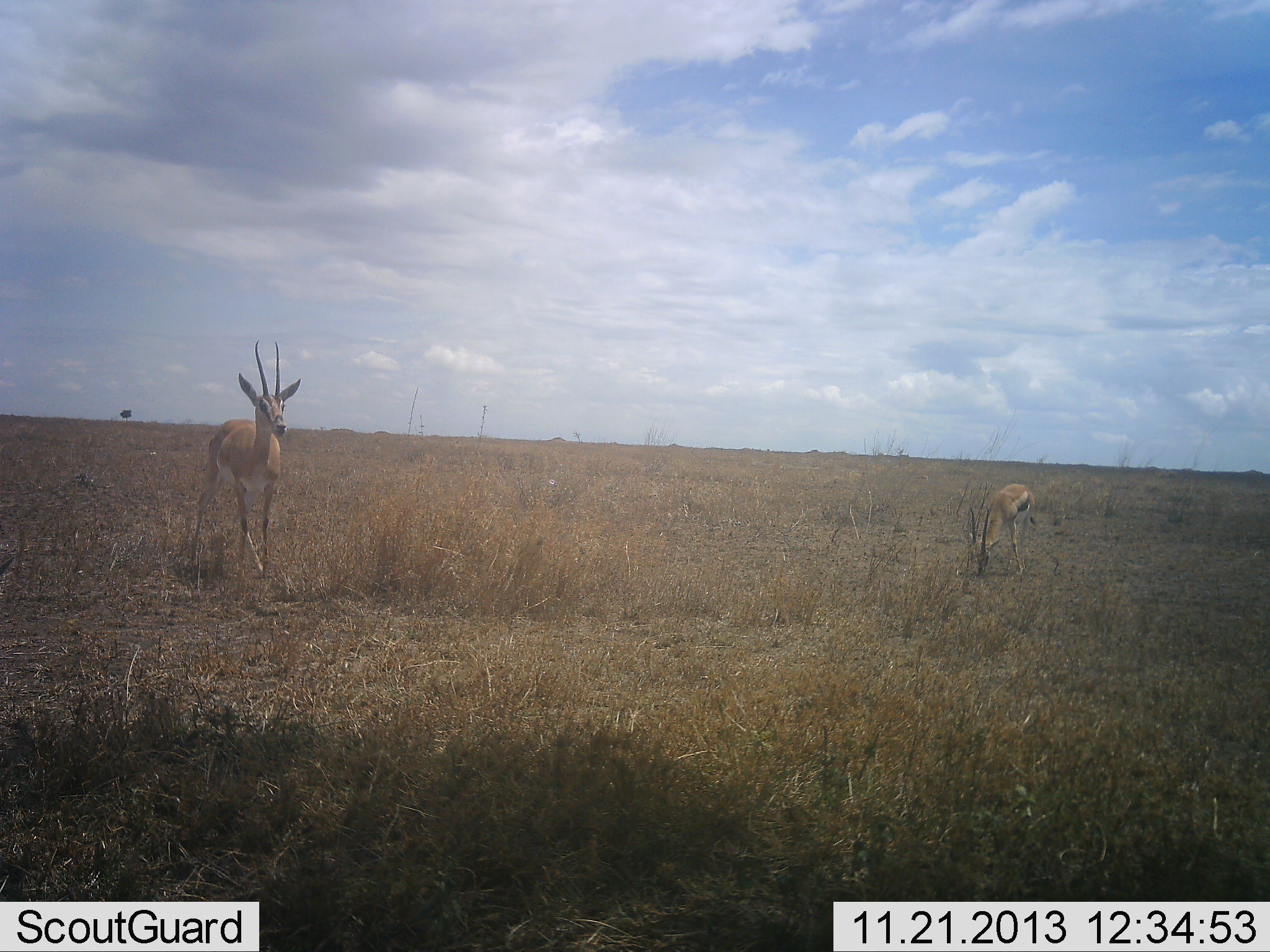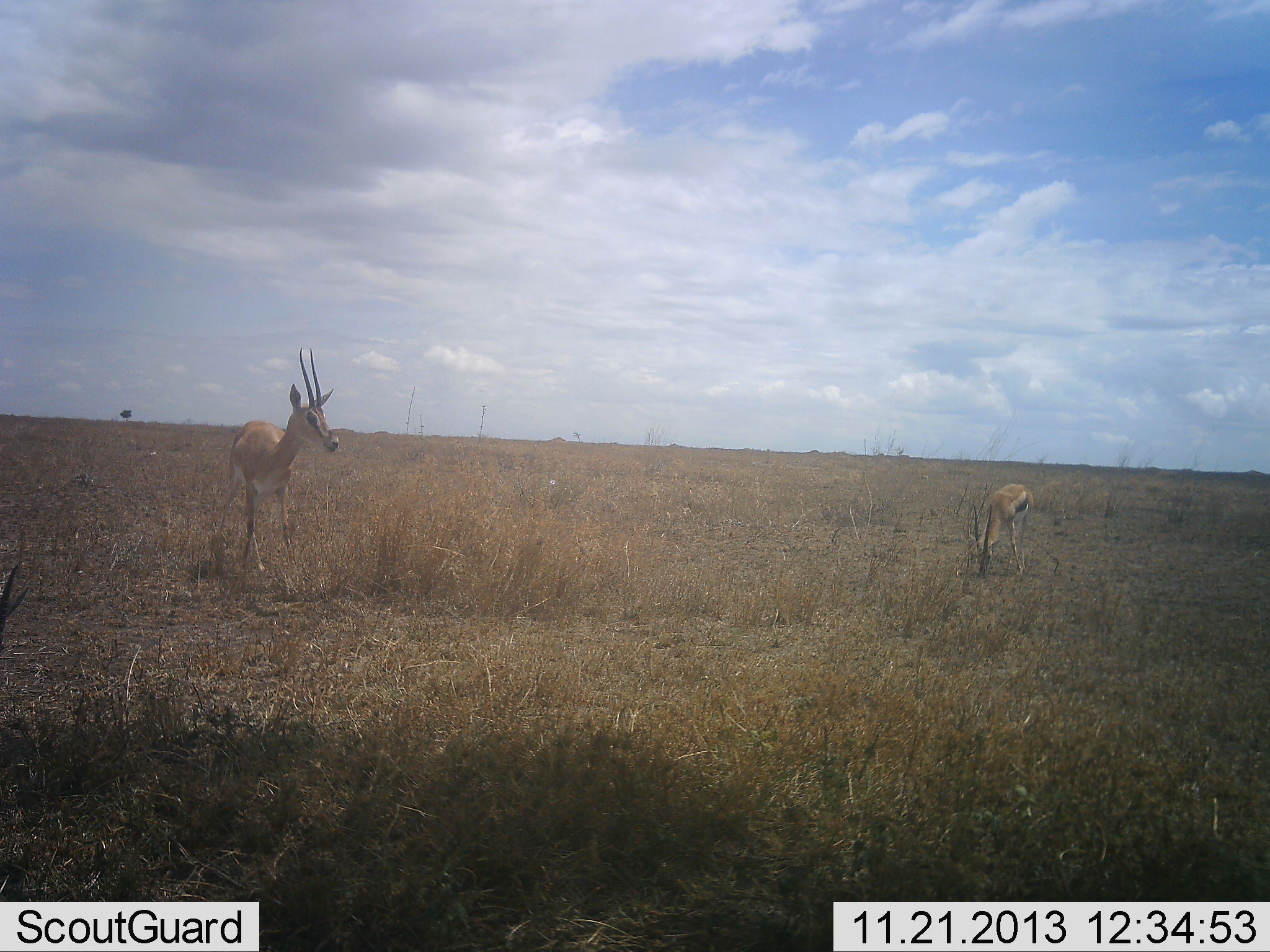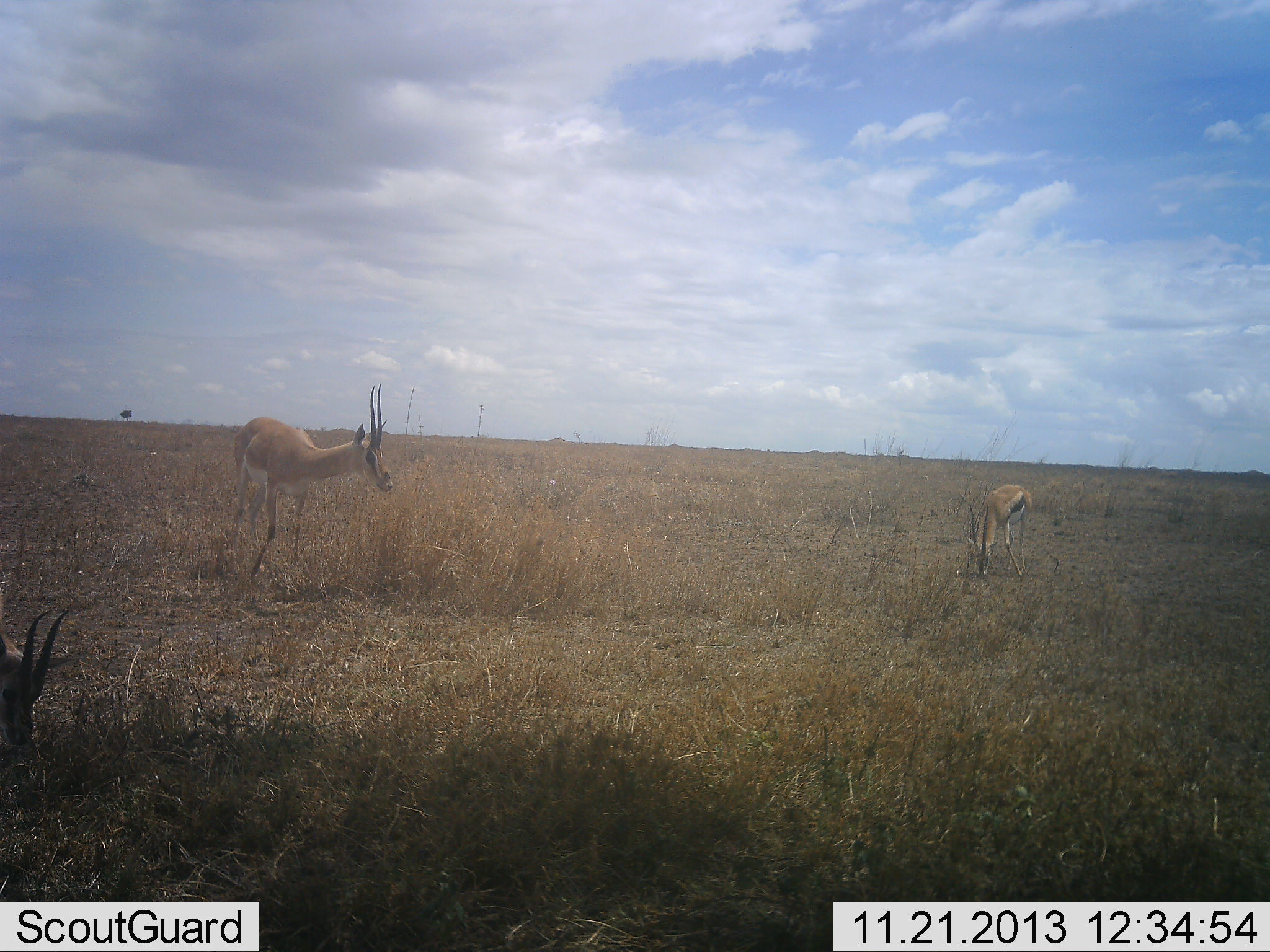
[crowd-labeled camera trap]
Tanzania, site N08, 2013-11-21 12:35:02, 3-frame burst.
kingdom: Animalia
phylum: Chordata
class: Mammalia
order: Artiodactyla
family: Bovidae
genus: Eudorcas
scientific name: Eudorcas thomsonii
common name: thomson's gazelle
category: gazellethomsons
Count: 2.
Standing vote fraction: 60%.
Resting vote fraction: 13%.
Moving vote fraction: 13%.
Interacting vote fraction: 0%.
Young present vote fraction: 0%.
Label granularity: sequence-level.